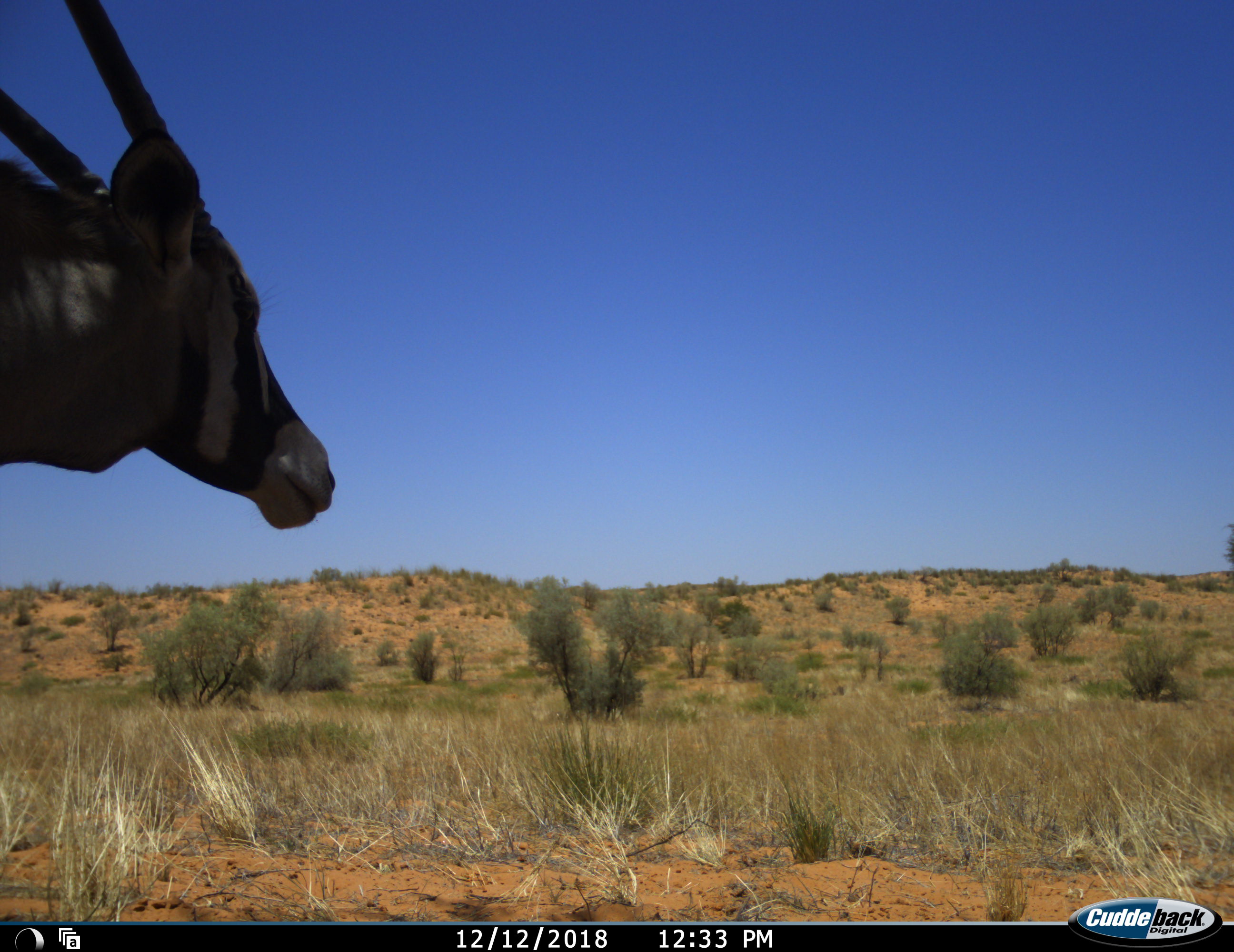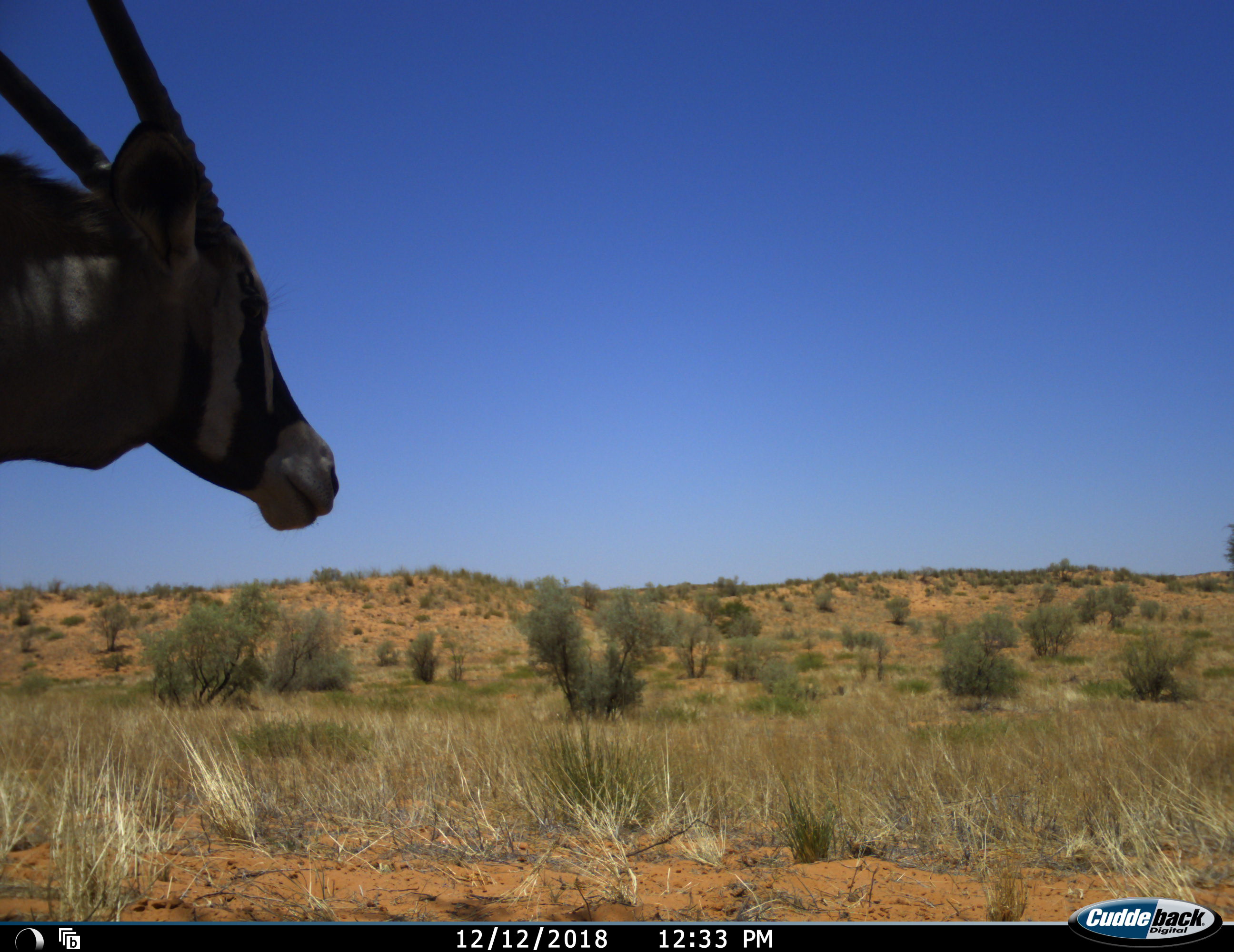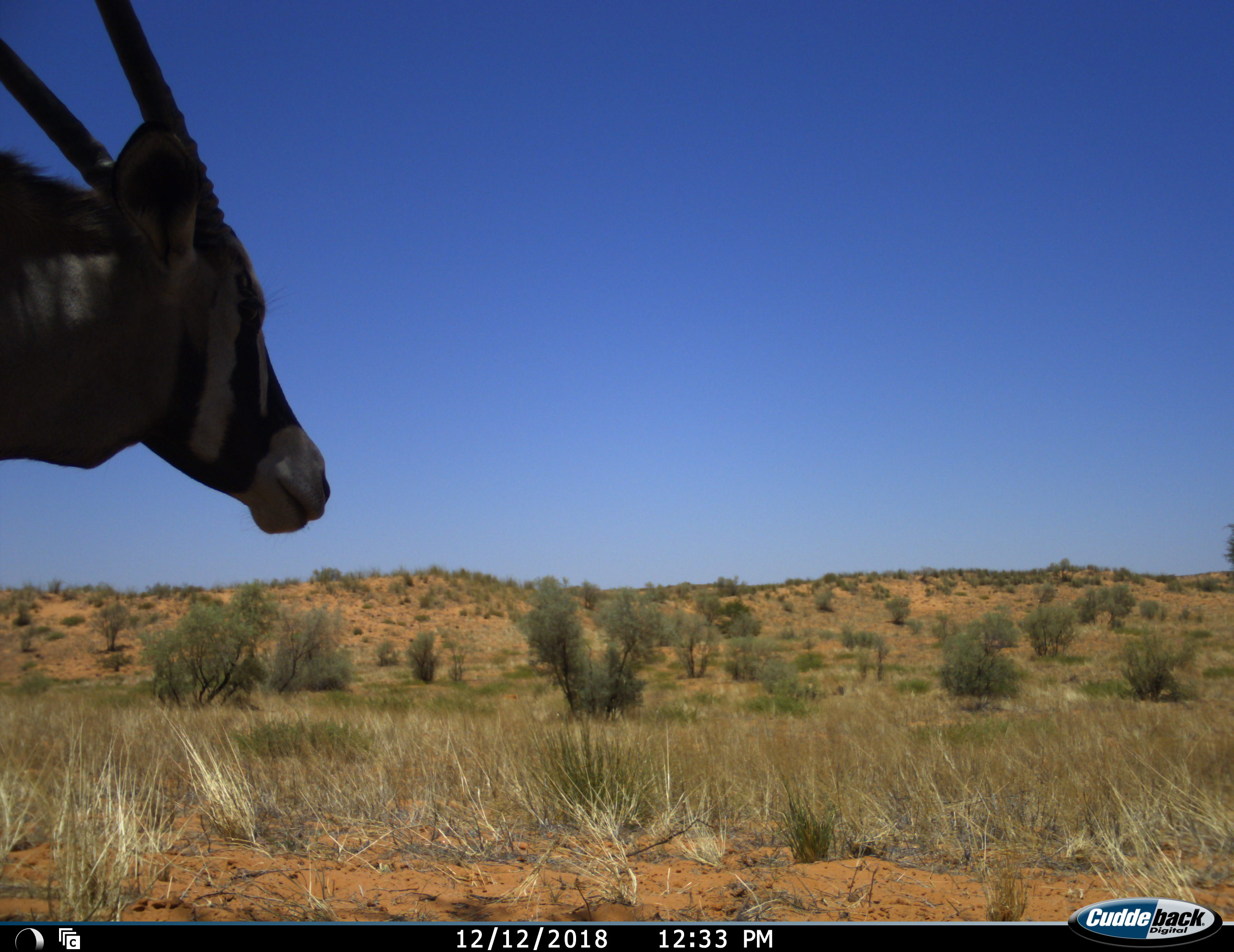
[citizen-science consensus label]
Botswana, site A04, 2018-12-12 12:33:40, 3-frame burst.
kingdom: Animalia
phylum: Chordata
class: Mammalia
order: Artiodactyla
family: Bovidae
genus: Oryx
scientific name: Oryx gazella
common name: gemsbok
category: gemsbokoryx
Gemsbokoryx (gemsbok) (Oryx gazella), count 1. Behavior (volunteer vote fractions): standing 100%, resting 0%, moving 0%, interacting 0%. Young present (vote fraction): 0%. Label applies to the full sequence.